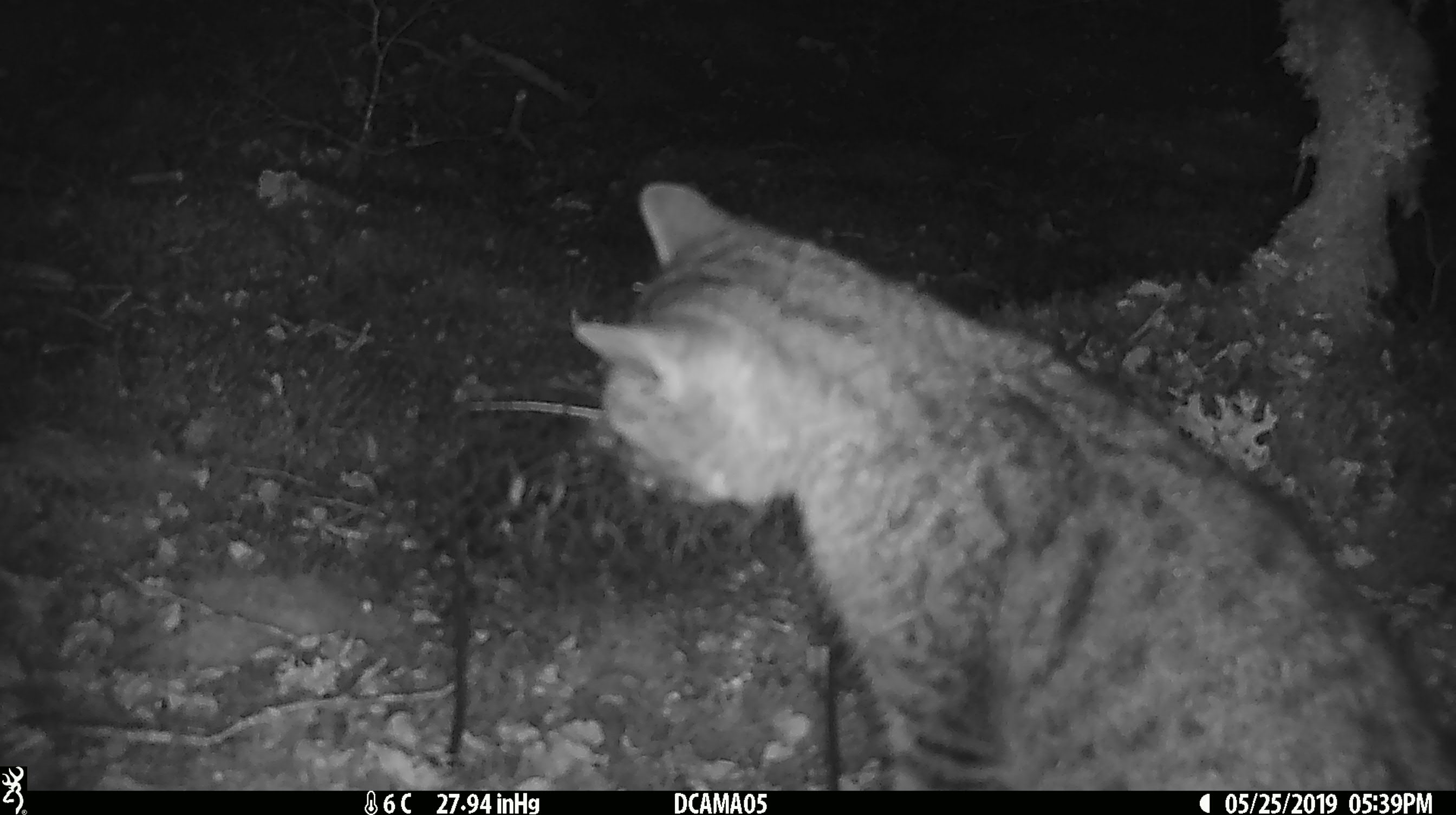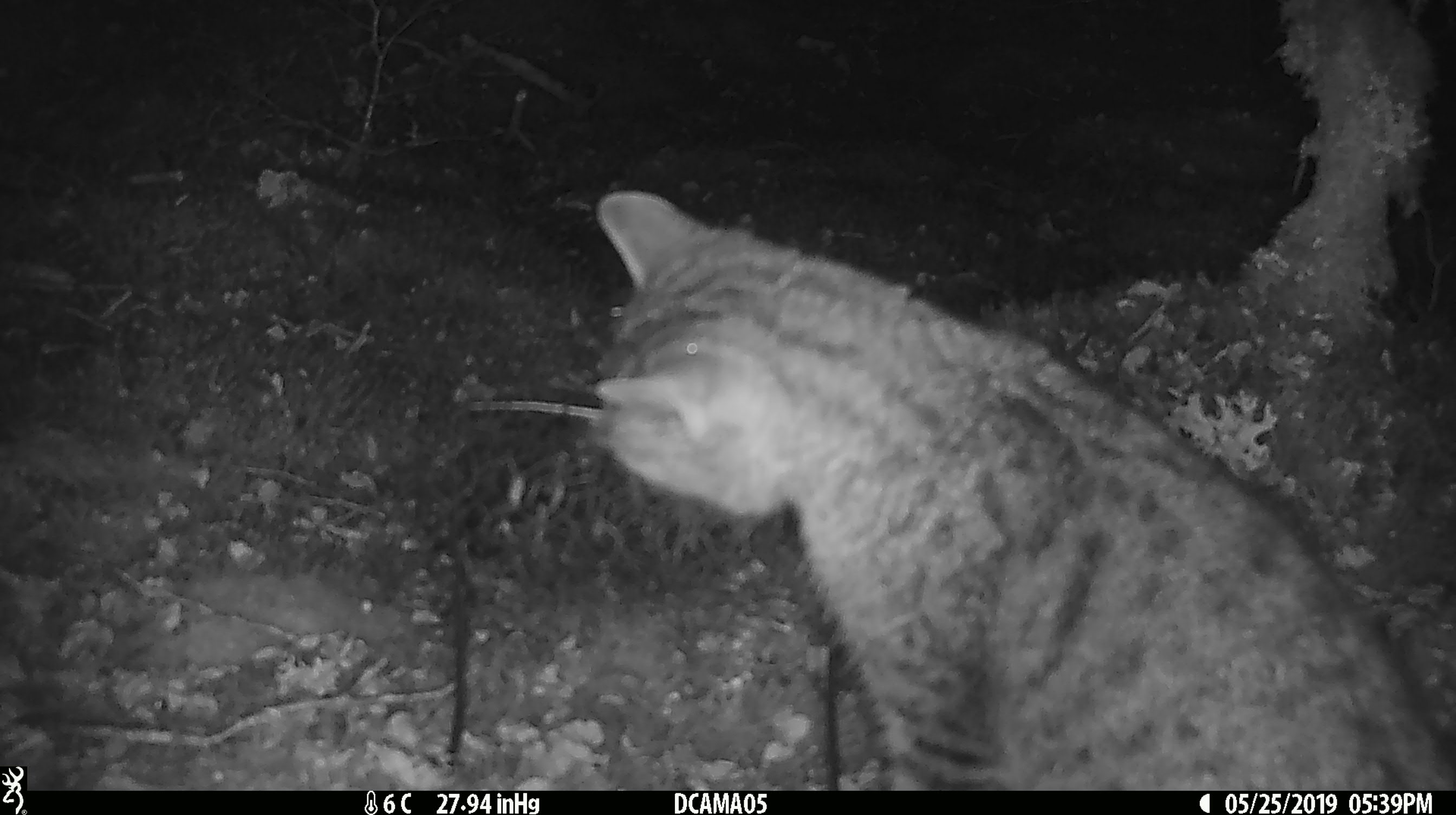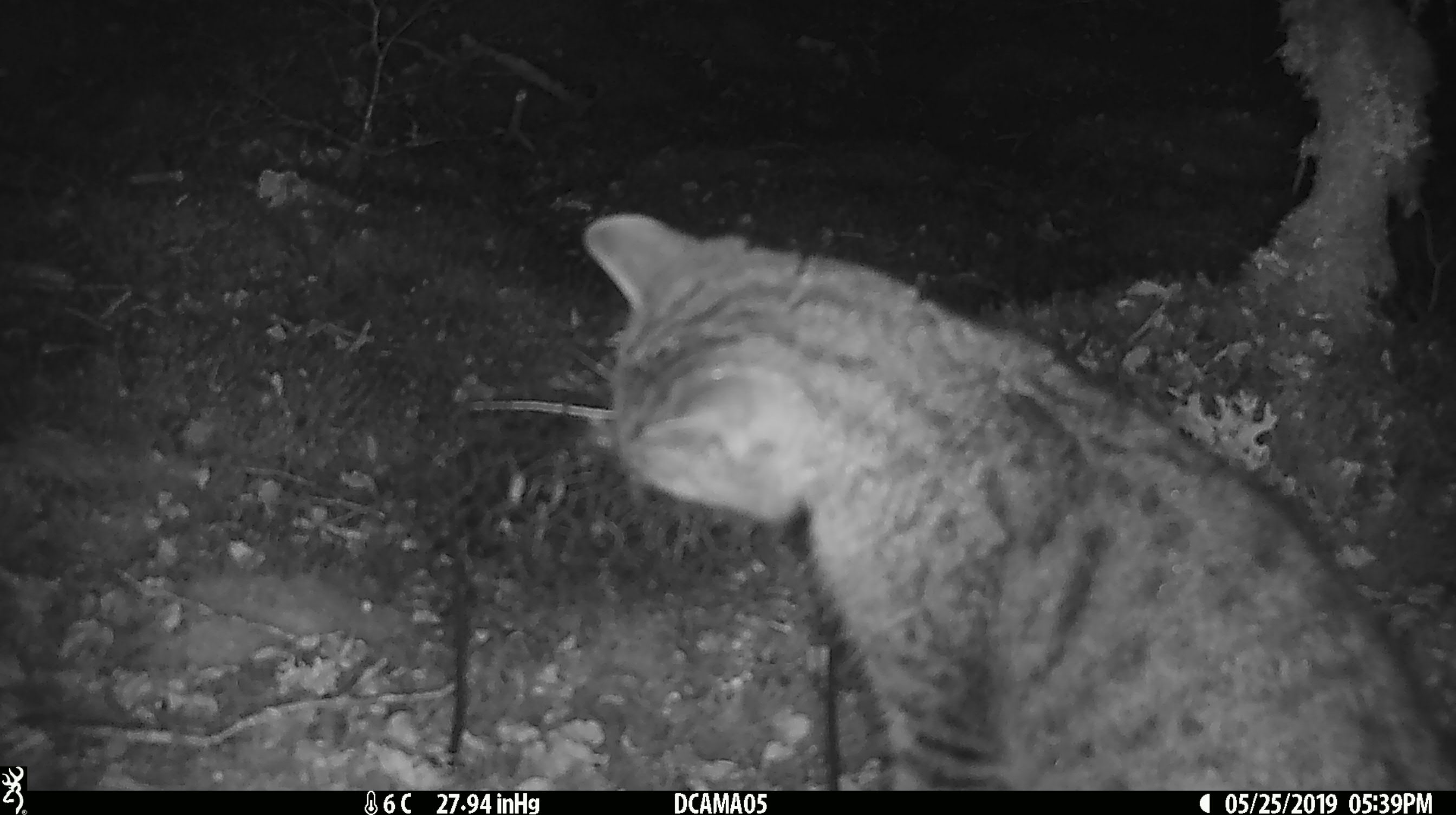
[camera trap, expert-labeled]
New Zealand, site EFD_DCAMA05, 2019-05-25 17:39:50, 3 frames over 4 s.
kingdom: Animalia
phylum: Chordata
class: Mammalia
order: Carnivora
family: Felidae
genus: Felis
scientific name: Felis catus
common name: domestic cat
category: cat